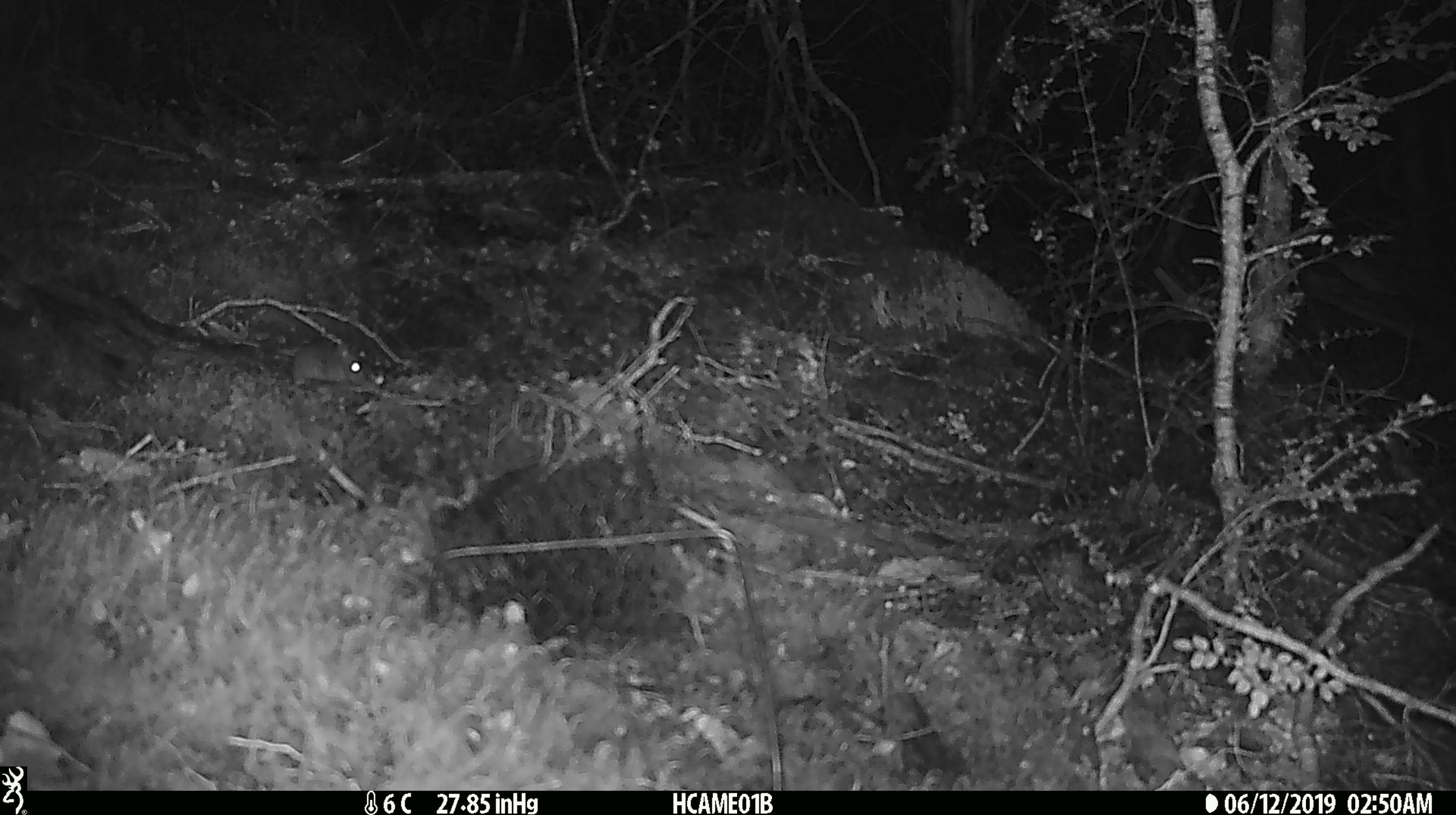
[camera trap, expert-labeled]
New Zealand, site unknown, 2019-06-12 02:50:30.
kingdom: Animalia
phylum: Chordata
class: Mammalia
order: Rodentia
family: Muridae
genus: Mus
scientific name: Mus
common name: mouse